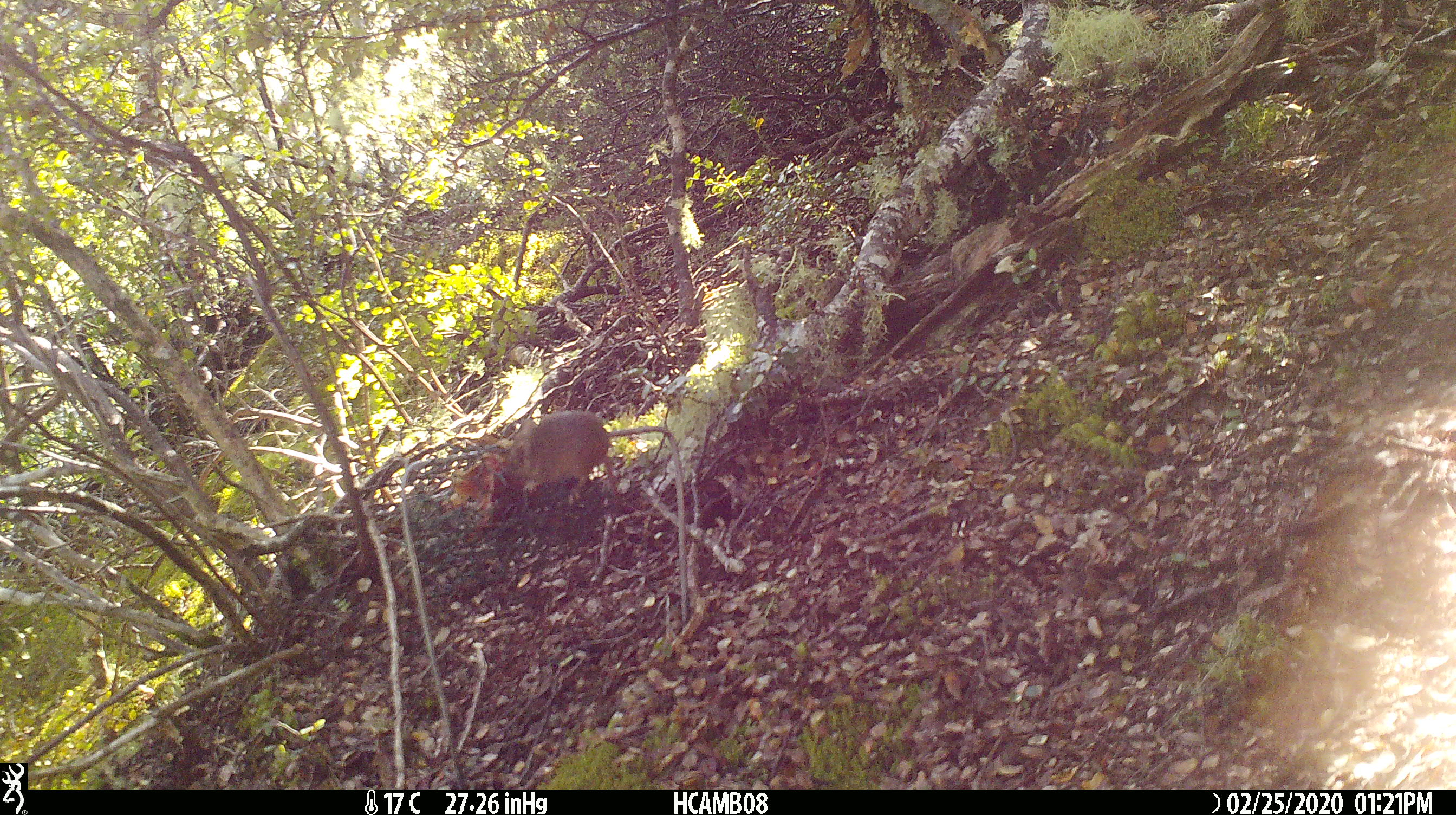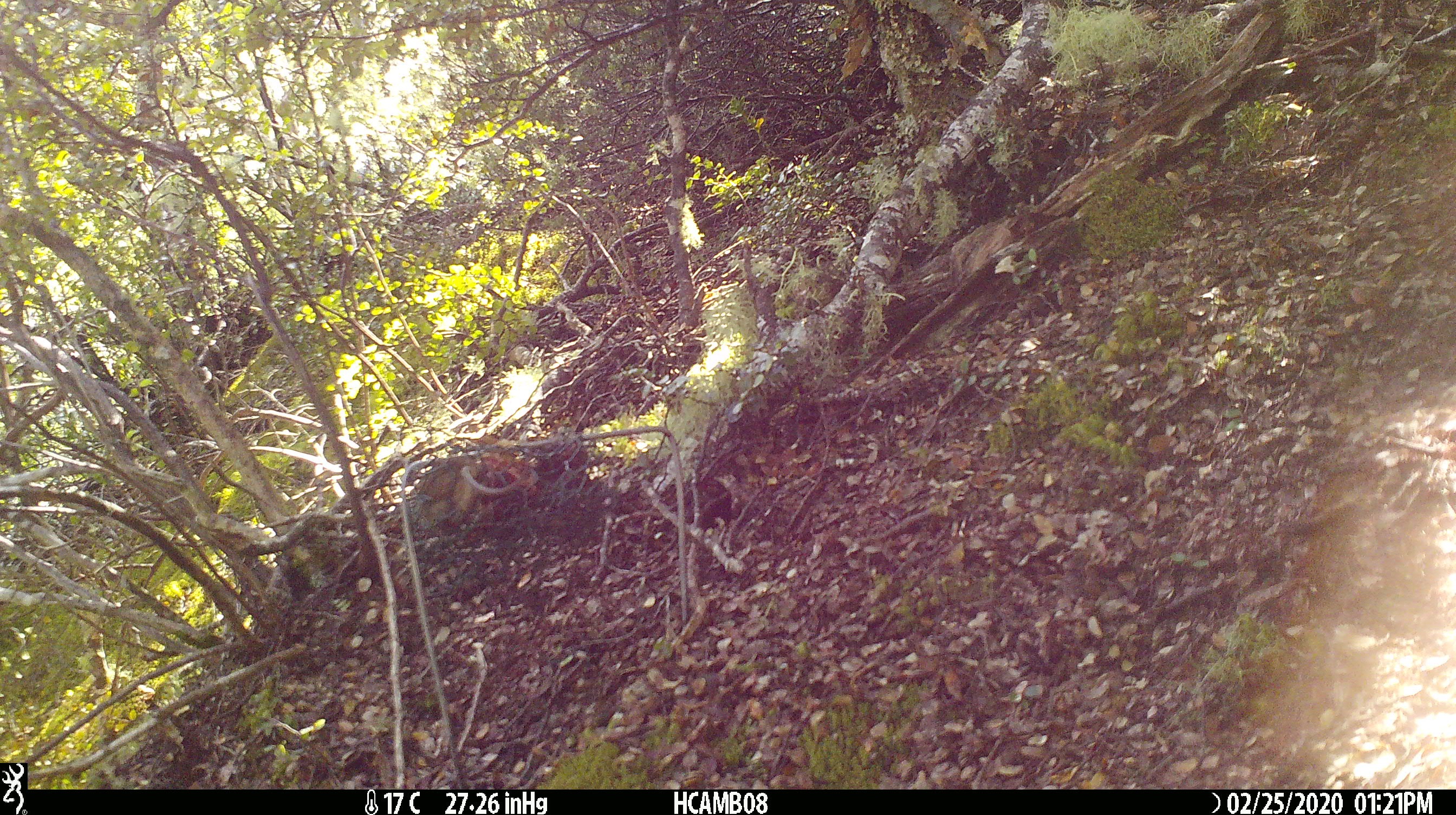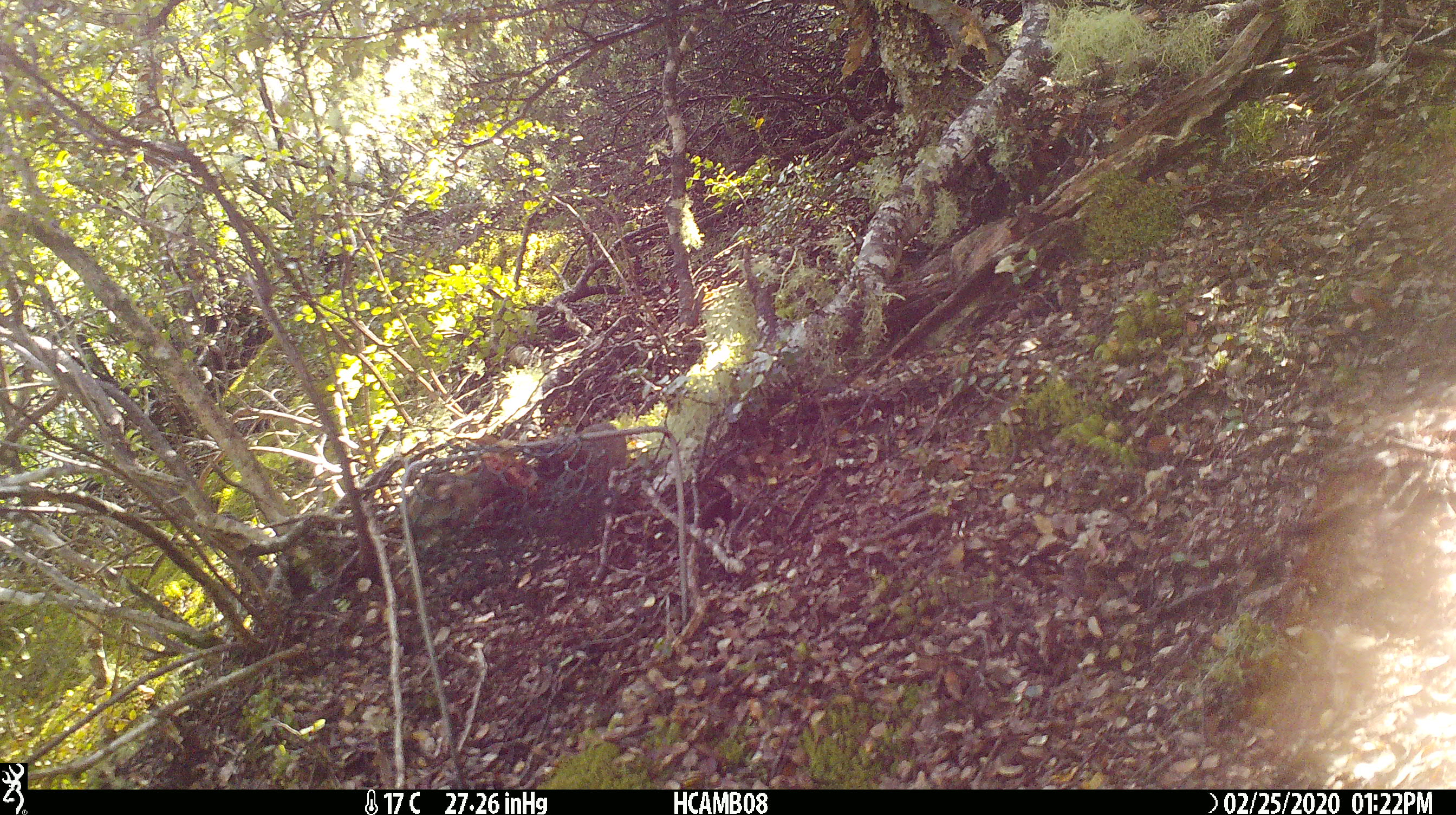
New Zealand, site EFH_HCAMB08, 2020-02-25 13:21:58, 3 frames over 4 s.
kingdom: Animalia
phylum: Chordata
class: Mammalia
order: Rodentia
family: Muridae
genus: Mus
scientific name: Mus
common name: mouse